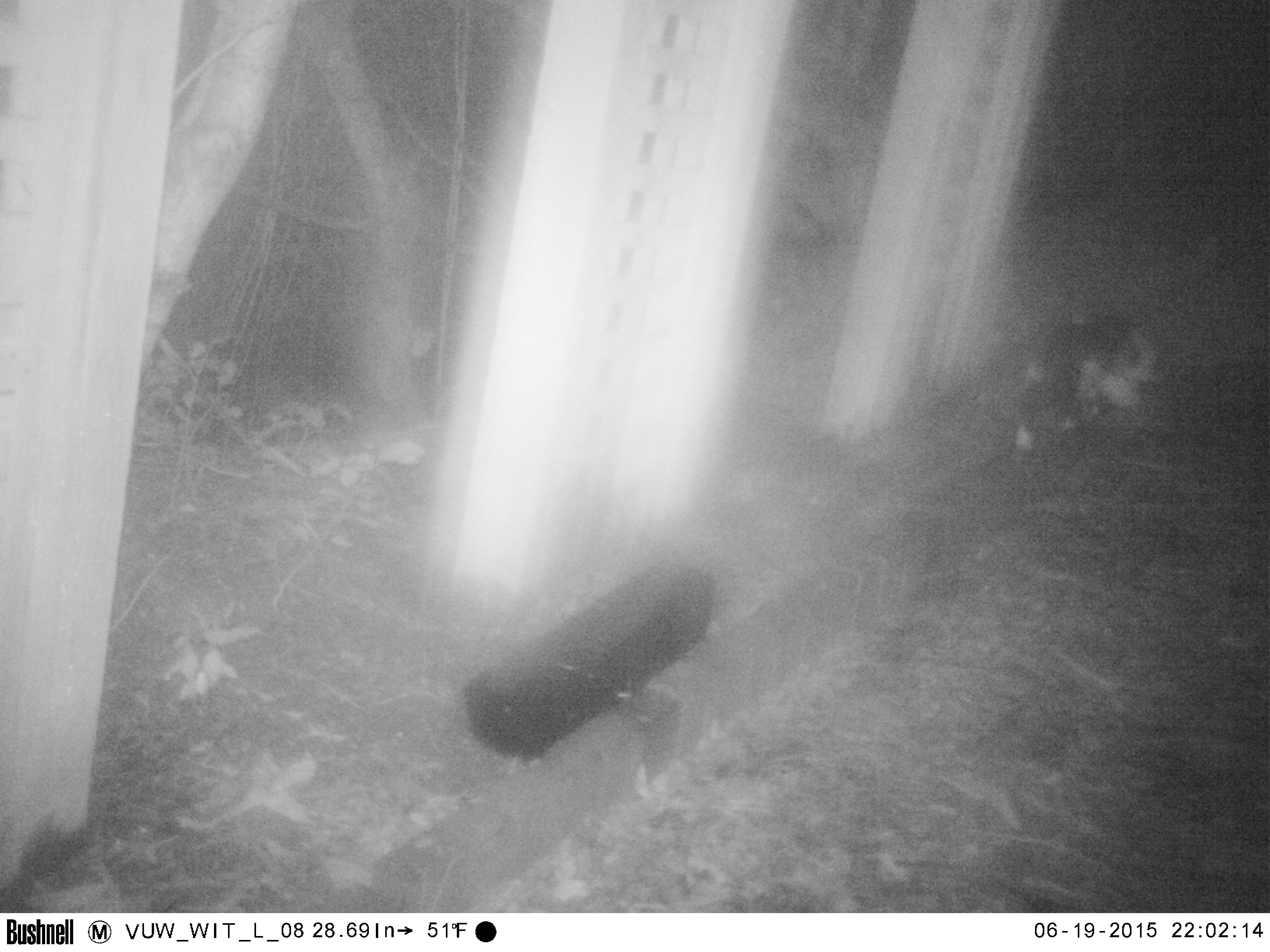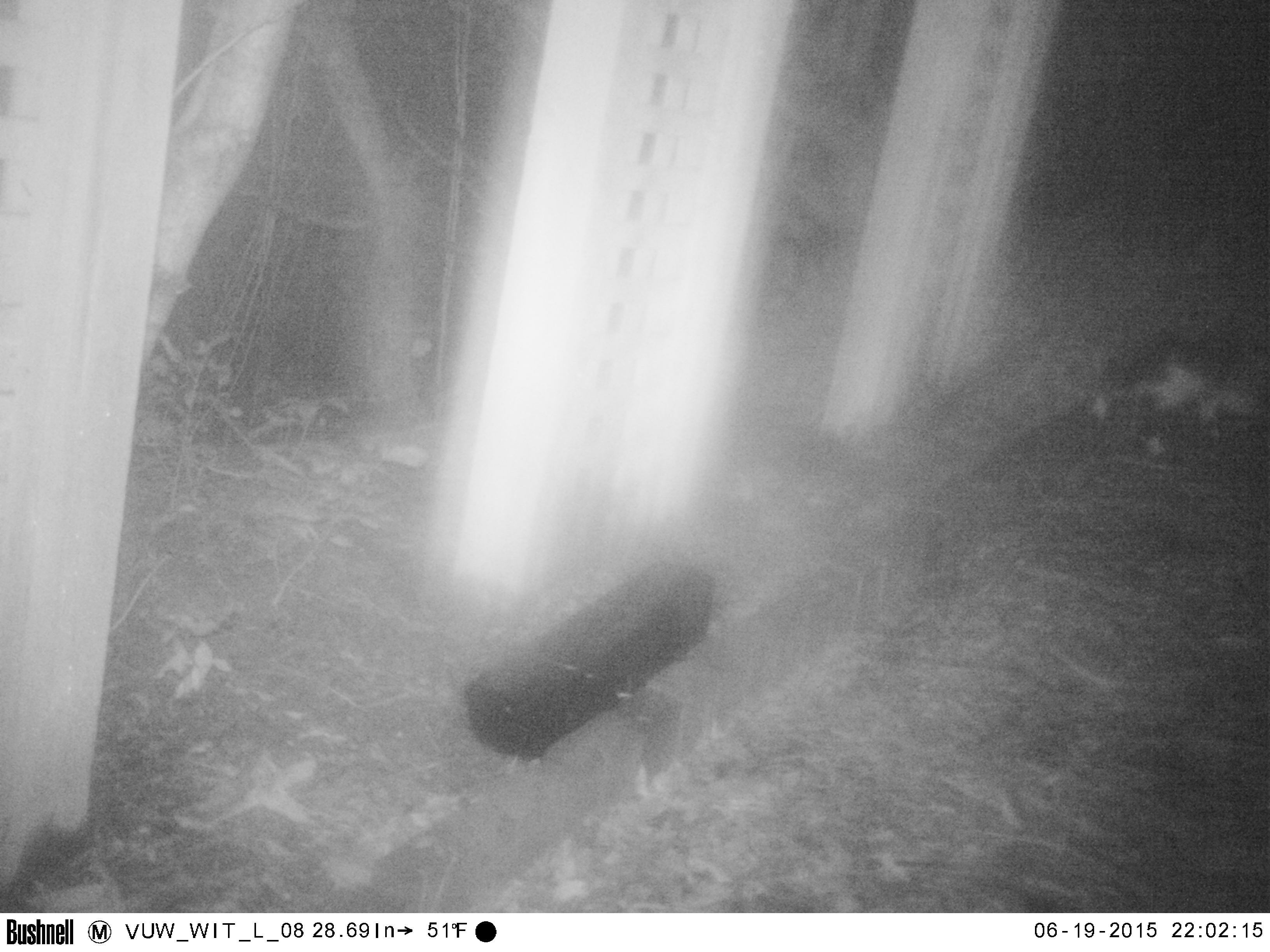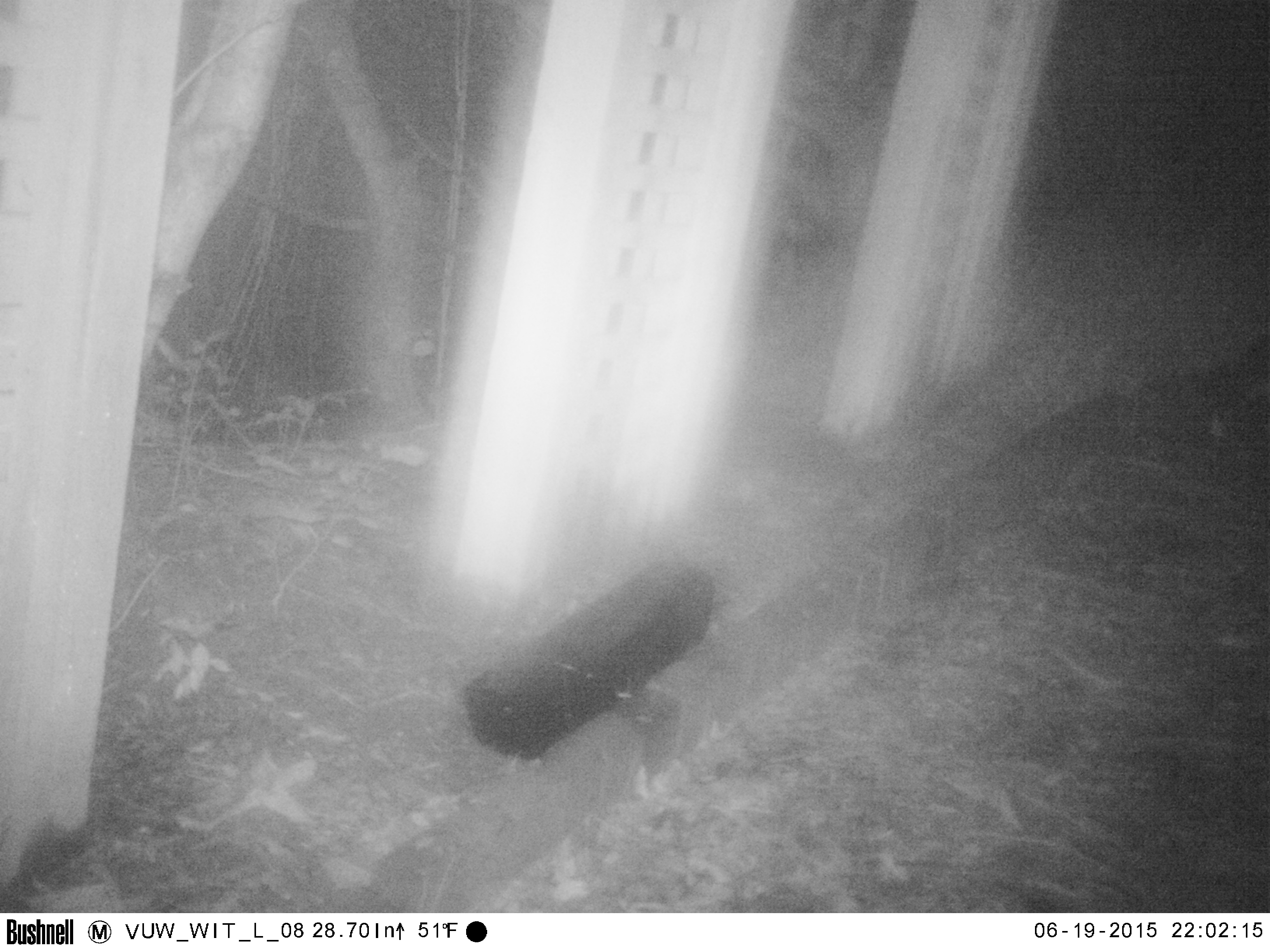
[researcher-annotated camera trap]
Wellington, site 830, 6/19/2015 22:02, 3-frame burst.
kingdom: Animalia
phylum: Chordata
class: Mammalia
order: Carnivora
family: Felidae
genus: Felis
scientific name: Felis catus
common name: cat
Cat (Felis catus).